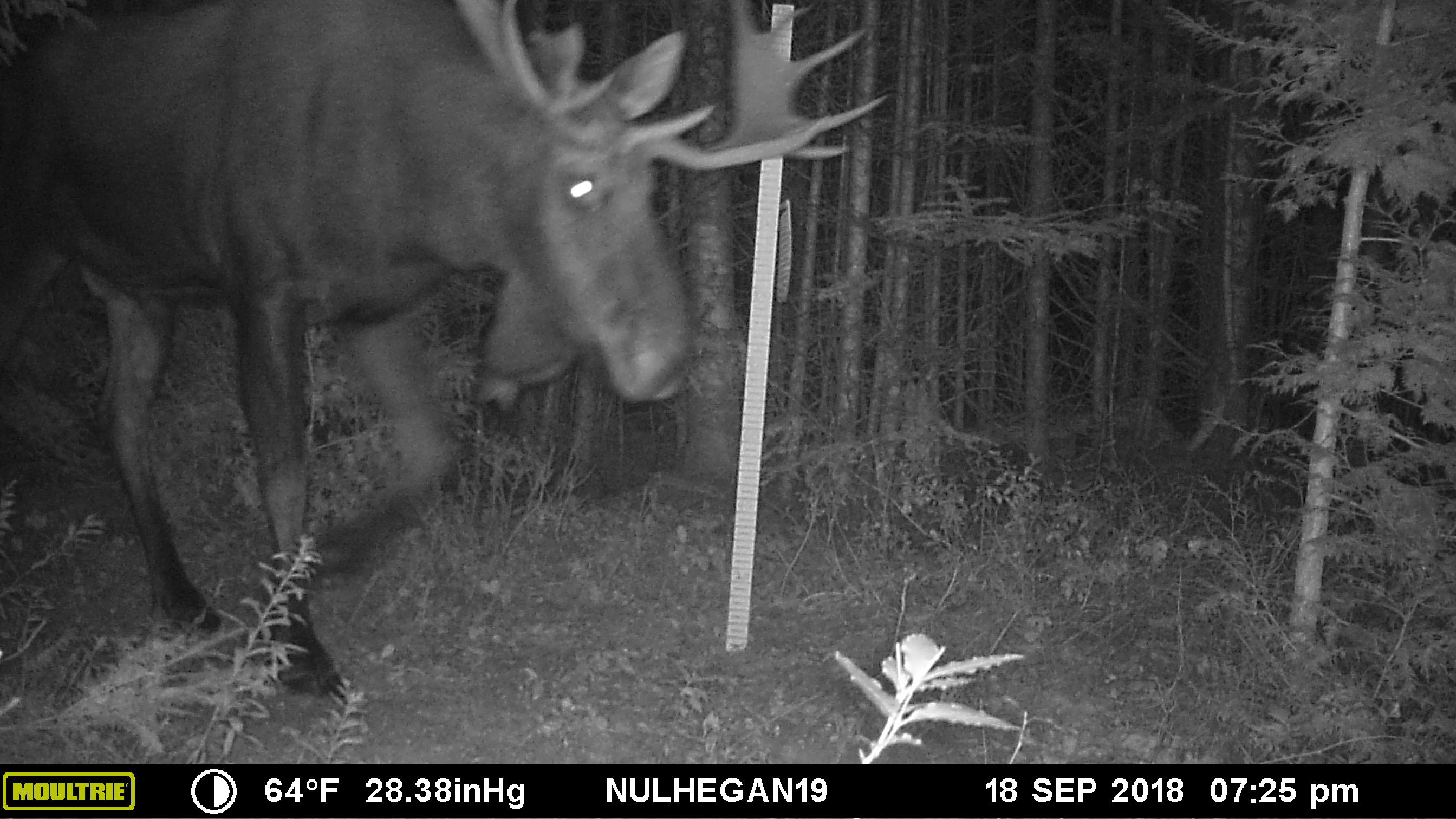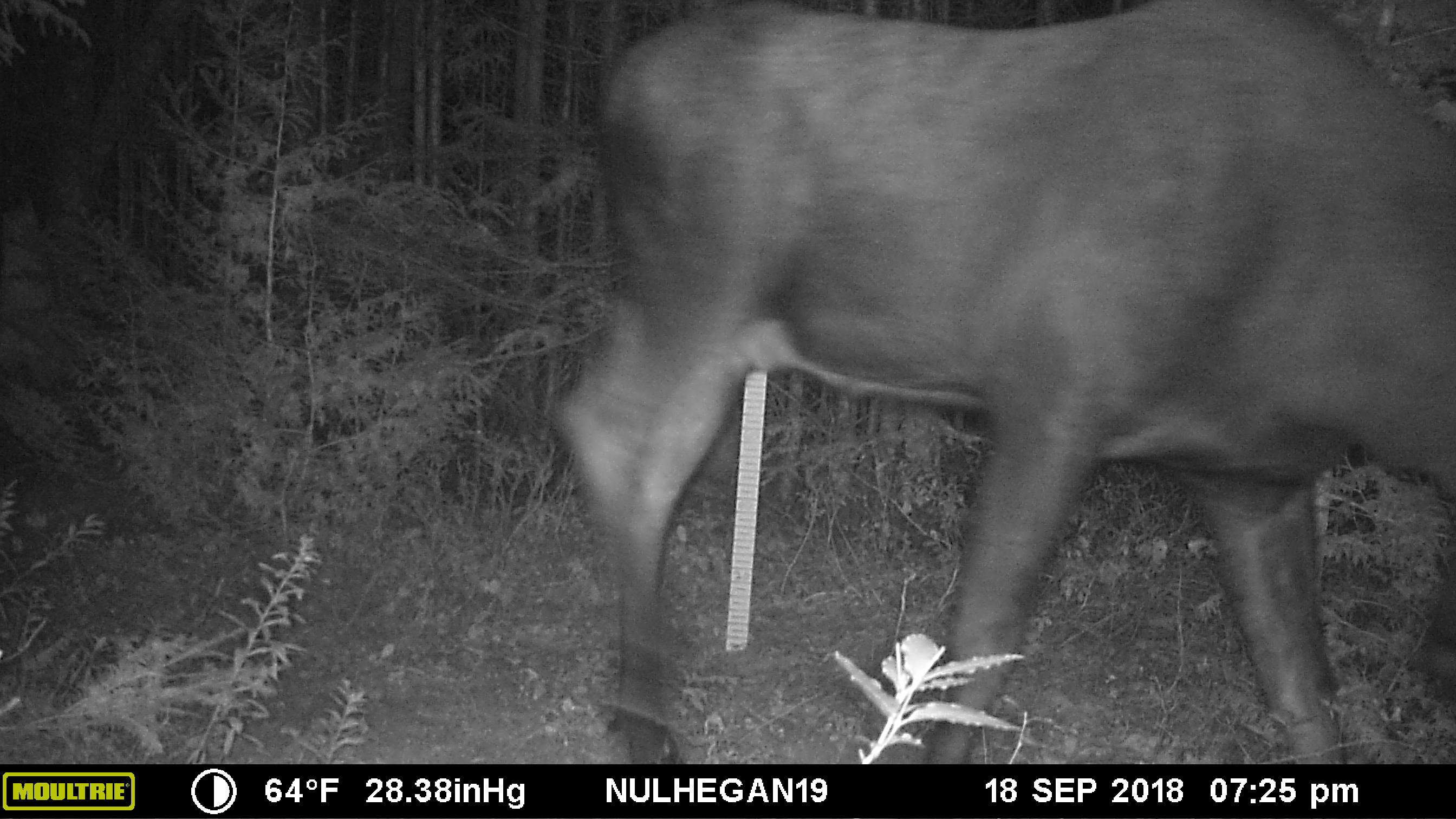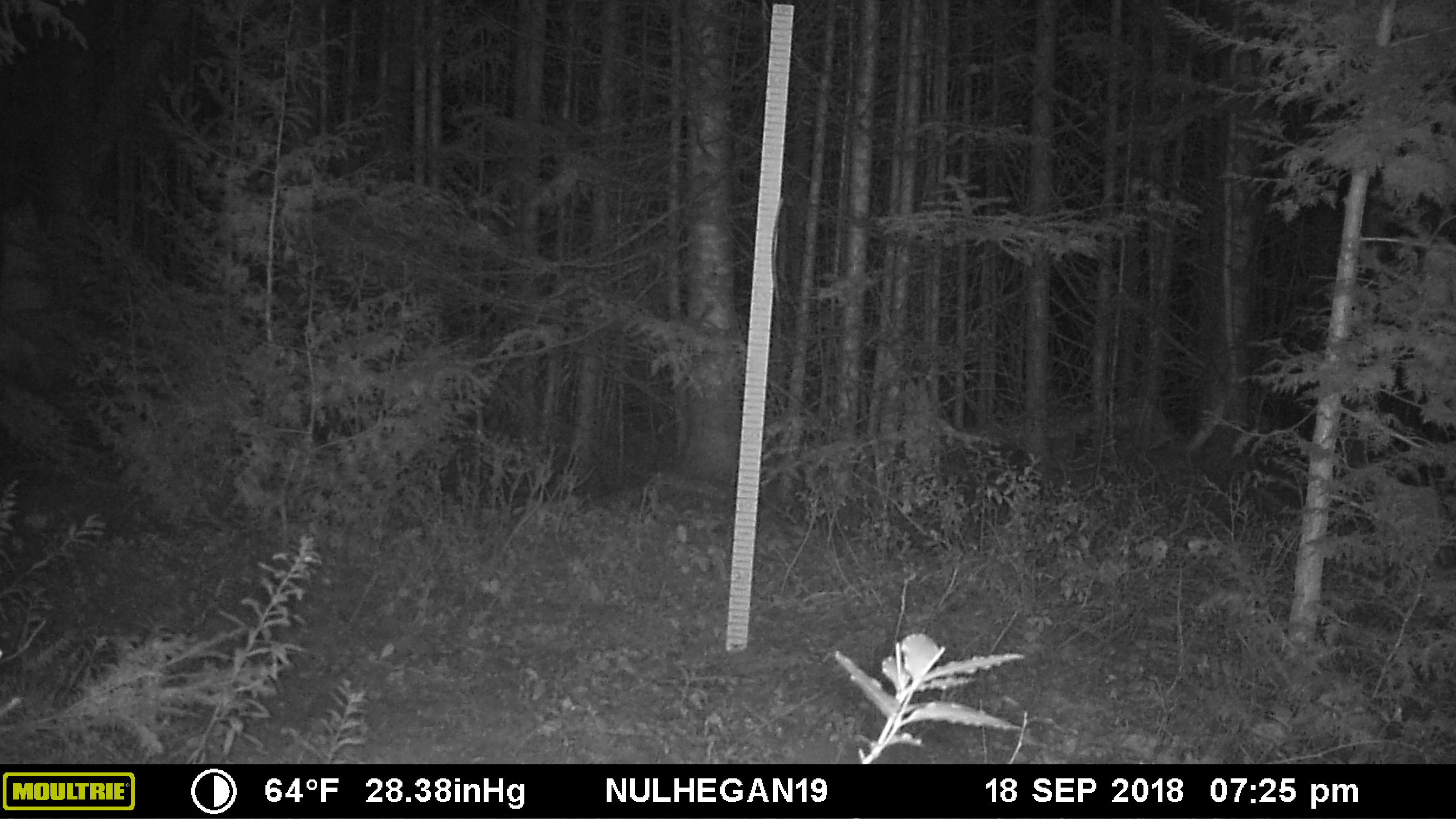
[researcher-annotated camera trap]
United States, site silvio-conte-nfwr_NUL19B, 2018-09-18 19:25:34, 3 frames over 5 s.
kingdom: Animalia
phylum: Chordata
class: Mammalia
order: Artiodactyla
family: Cervidae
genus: Alces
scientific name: Alces alces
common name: moose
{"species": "moose (Alces alces)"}